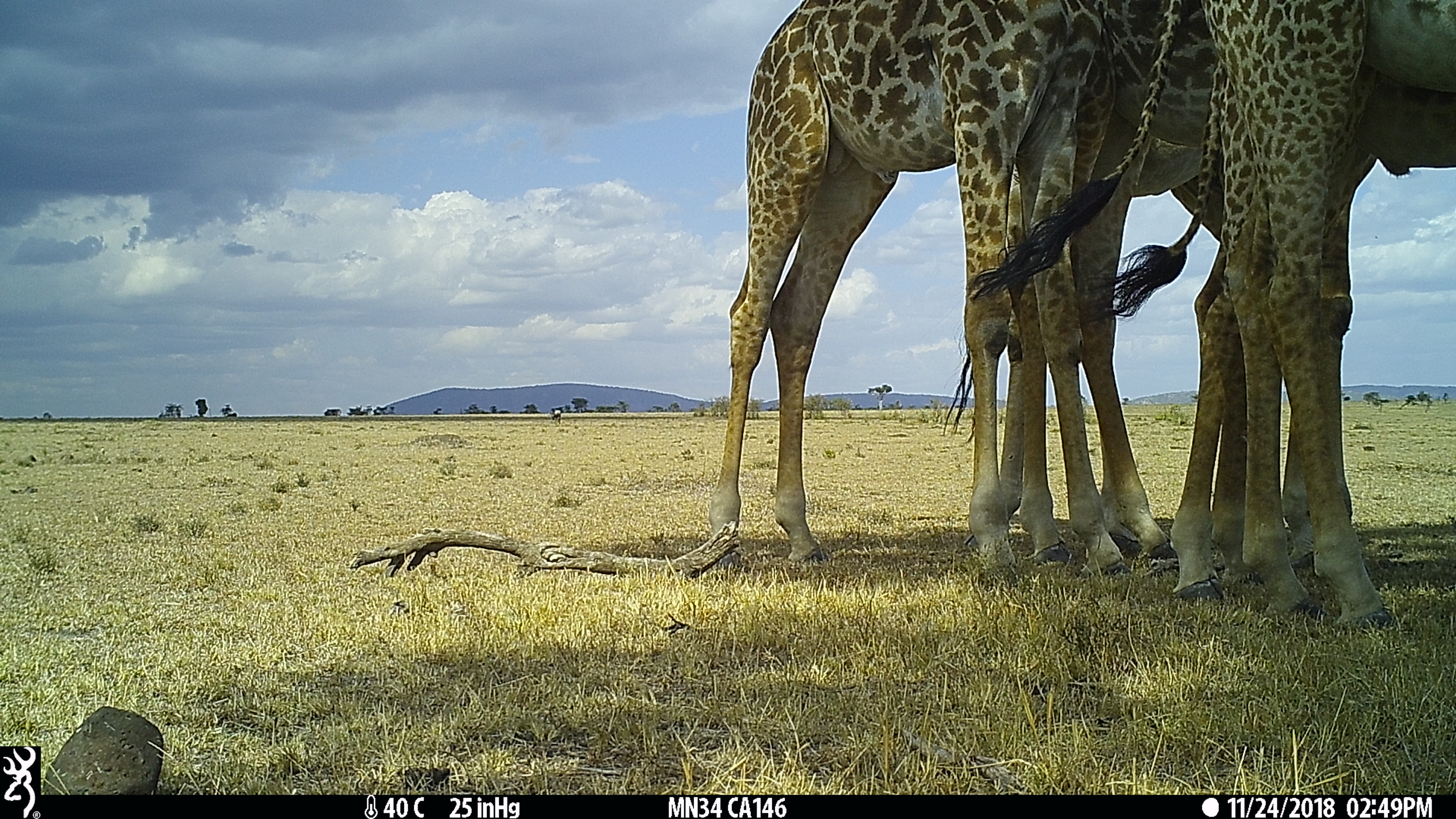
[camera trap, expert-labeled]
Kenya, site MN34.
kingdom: Animalia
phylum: Chordata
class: Mammalia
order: Artiodactyla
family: Giraffidae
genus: Giraffa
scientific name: Giraffa camelopardalis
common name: northern giraffe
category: giraffe